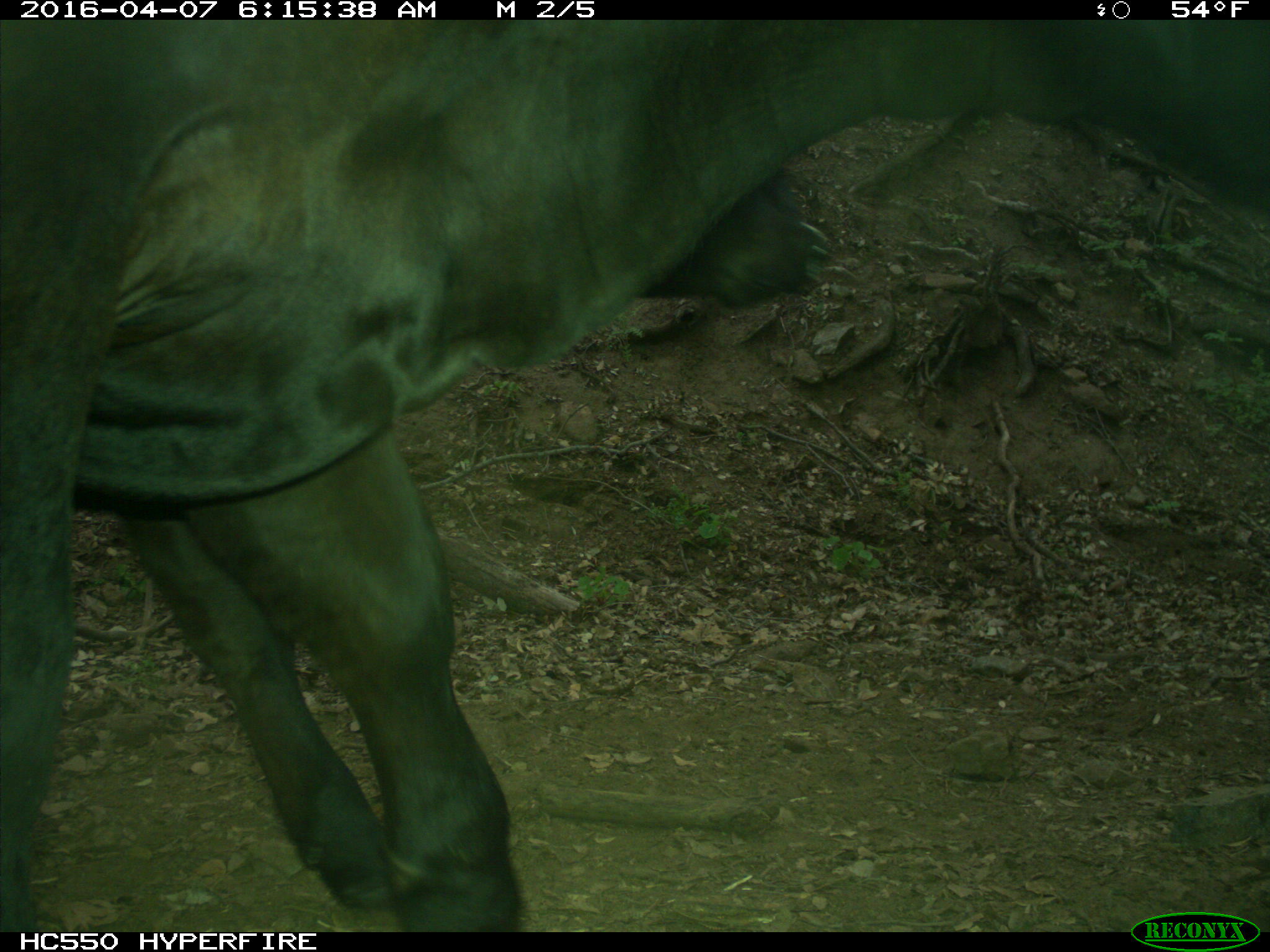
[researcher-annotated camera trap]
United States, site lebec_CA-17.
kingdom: Animalia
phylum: Chordata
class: Mammalia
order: Artiodactyla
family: Bovidae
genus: Bos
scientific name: Bos taurus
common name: domestic cow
Bos taurus (domestic cow).